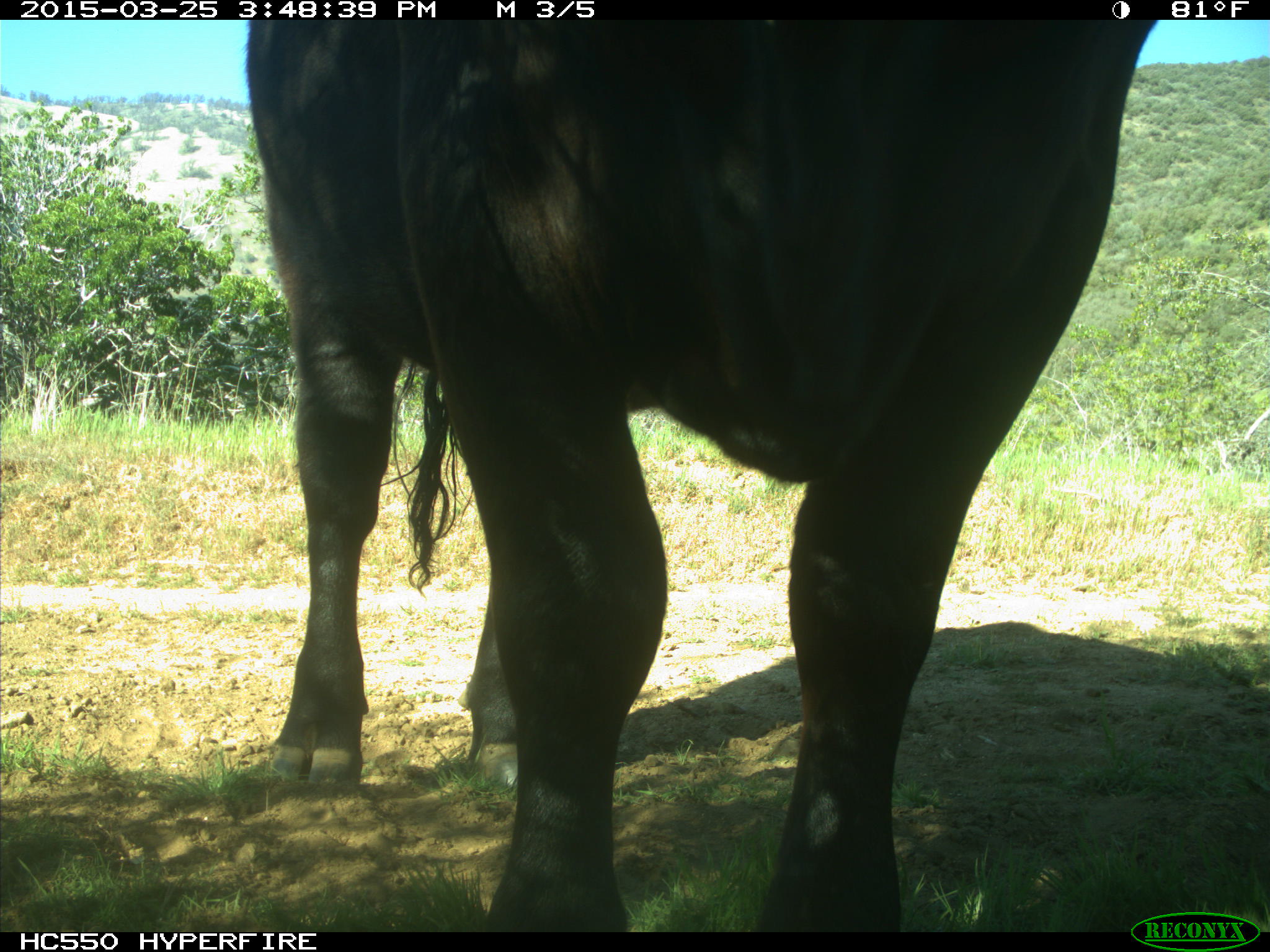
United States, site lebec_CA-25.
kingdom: Animalia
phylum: Chordata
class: Mammalia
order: Artiodactyla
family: Bovidae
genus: Bos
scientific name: Bos taurus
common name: domestic cow